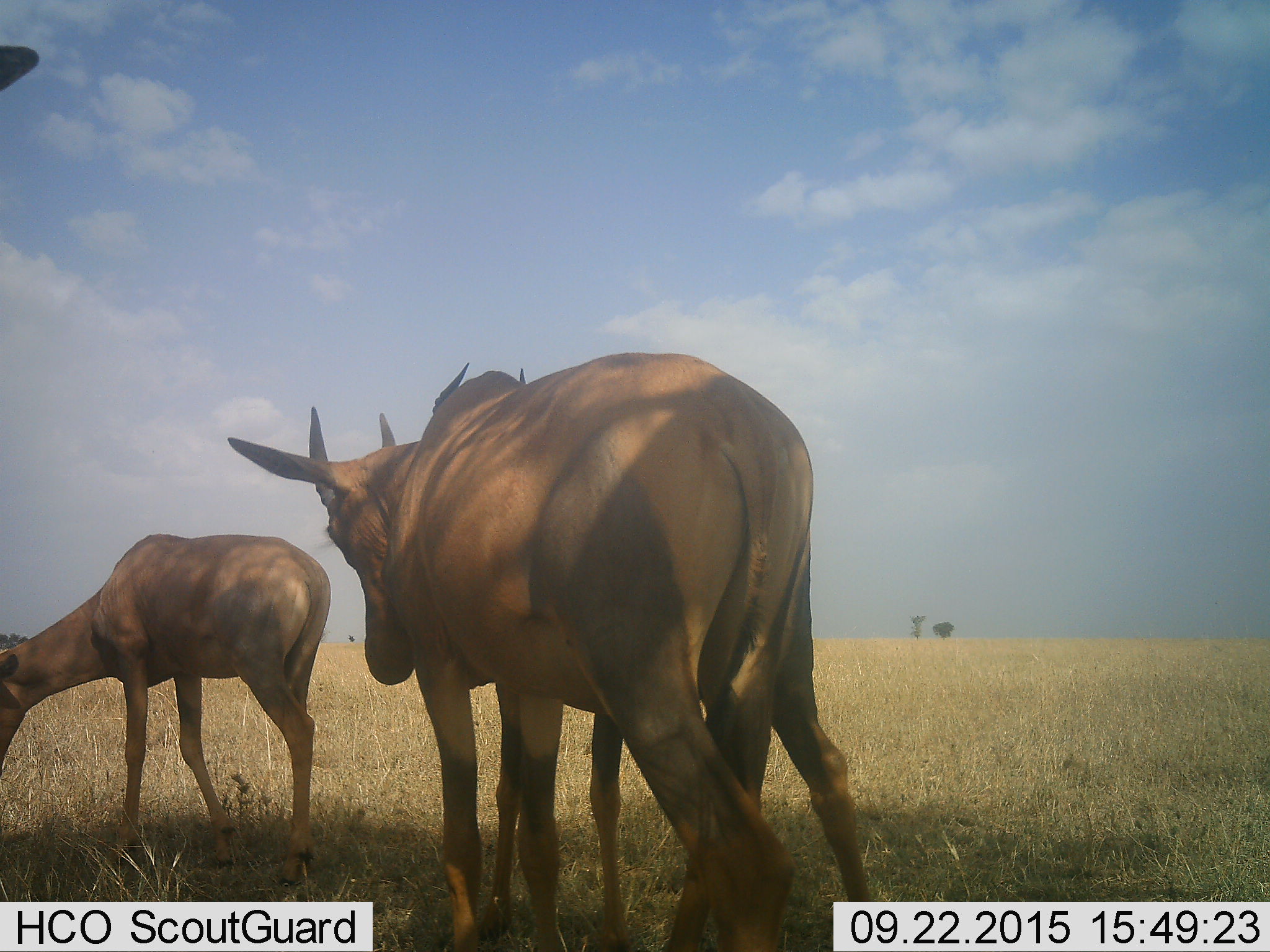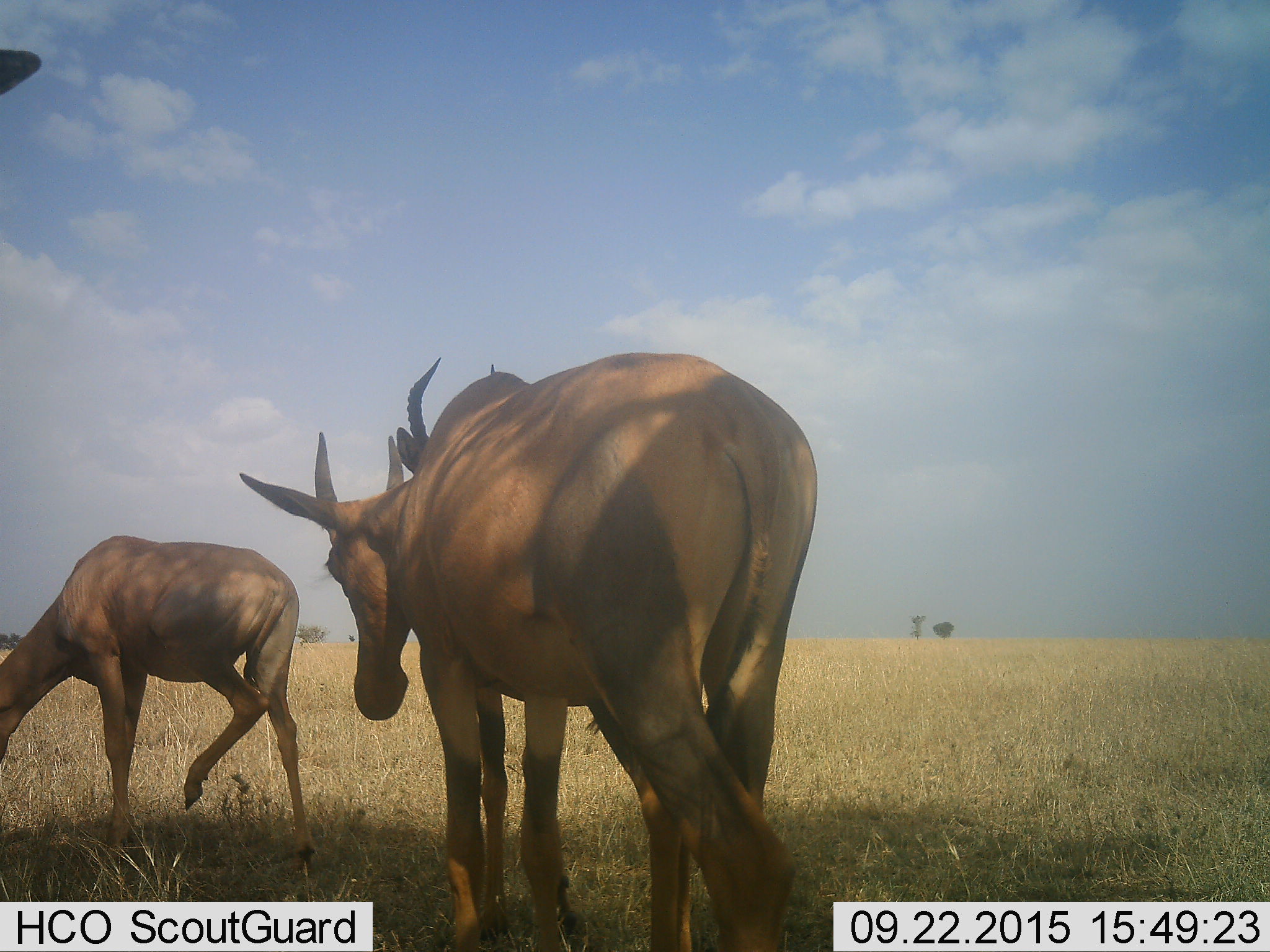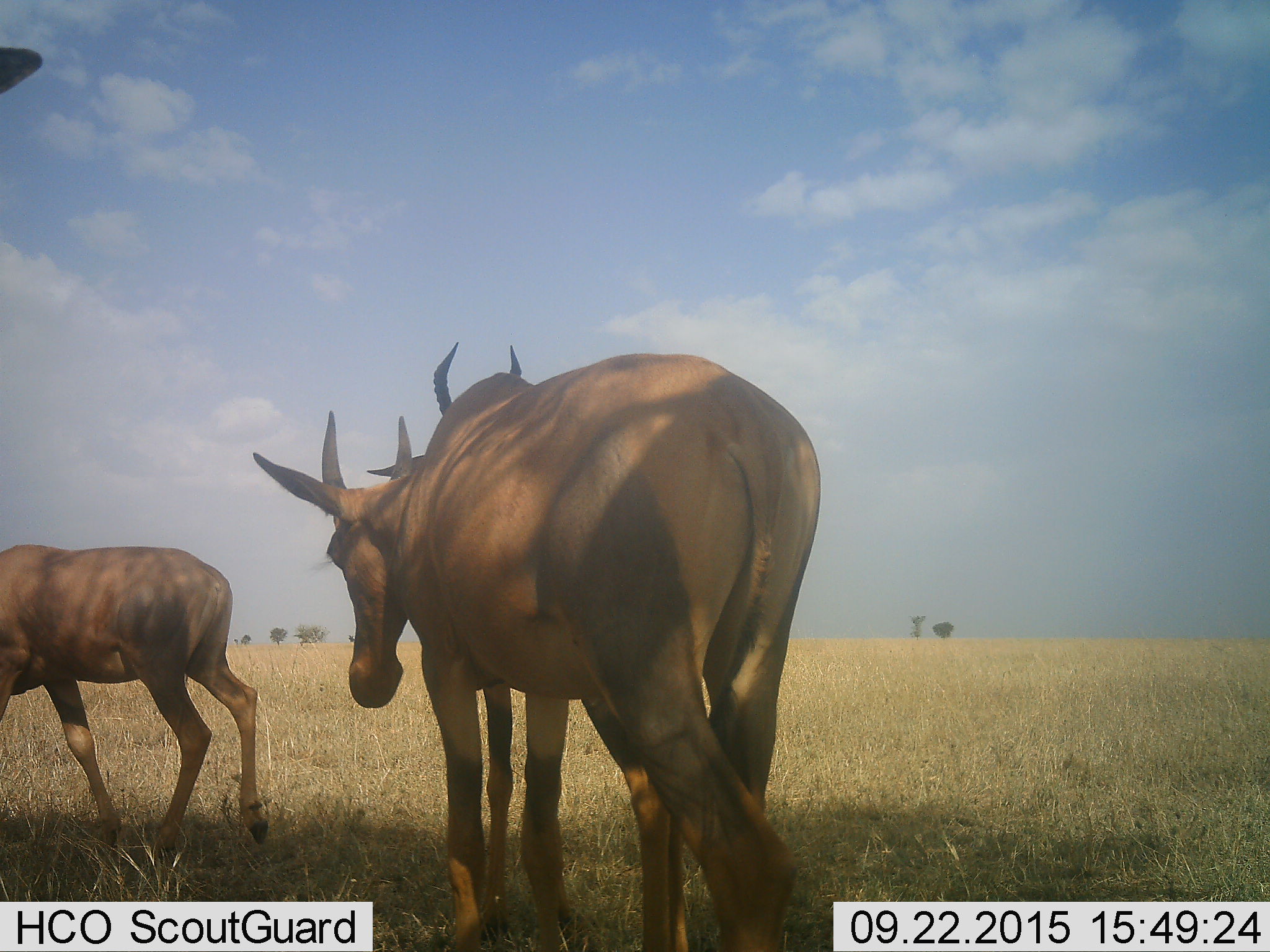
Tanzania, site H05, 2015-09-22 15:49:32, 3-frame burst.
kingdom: Animalia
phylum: Chordata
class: Mammalia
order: Artiodactyla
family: Bovidae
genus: Damaliscus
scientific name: Damaliscus lunatus jimela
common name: topi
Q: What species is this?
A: Topi (Damaliscus lunatus jimela).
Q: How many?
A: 3.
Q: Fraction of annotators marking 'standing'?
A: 100%.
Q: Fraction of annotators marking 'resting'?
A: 0%.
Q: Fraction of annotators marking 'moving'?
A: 40%.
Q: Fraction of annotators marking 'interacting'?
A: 0%.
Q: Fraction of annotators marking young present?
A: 60%.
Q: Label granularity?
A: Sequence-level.